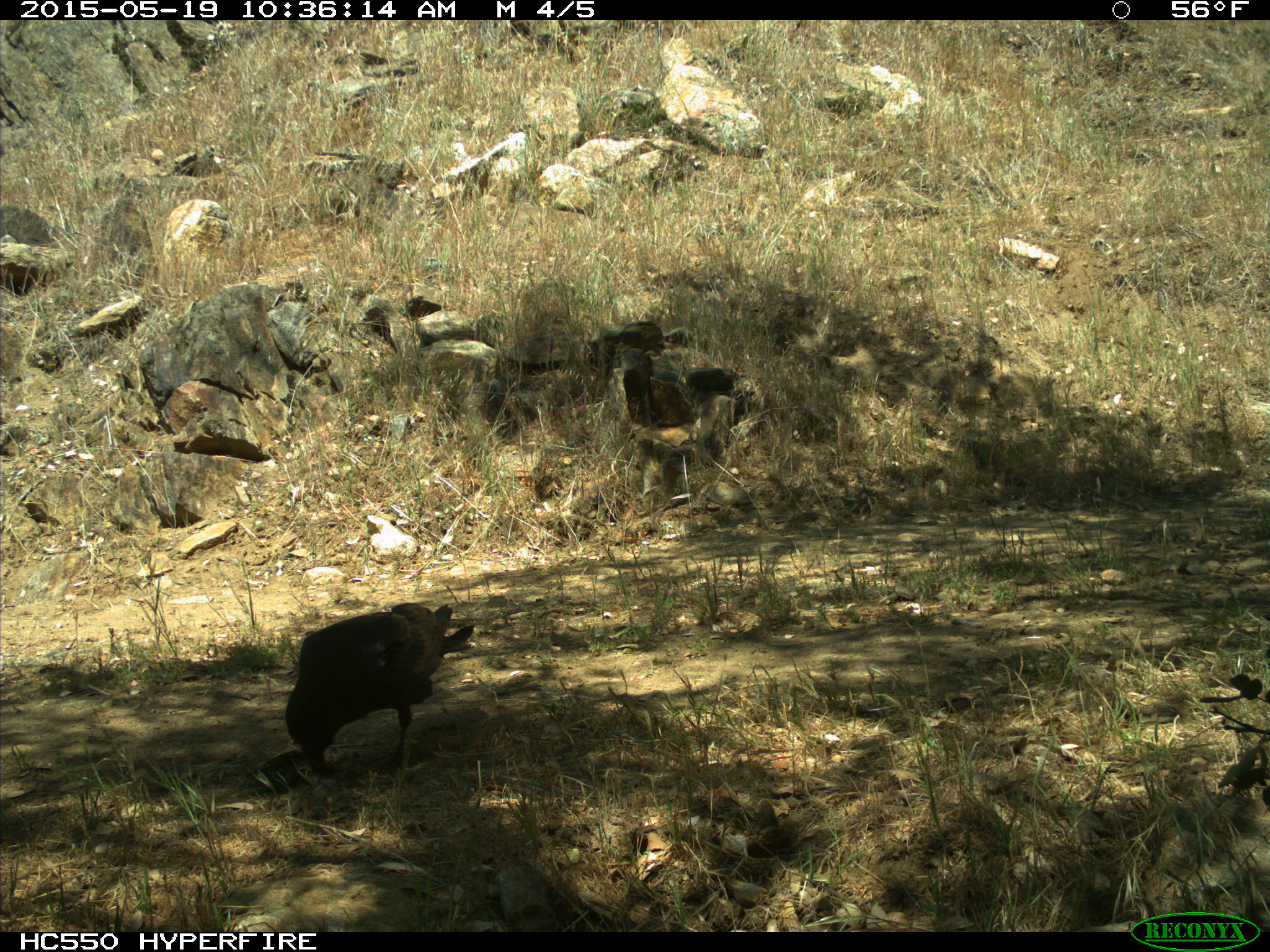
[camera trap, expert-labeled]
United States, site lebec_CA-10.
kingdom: Animalia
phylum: Chordata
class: Aves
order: Passeriformes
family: Corvidae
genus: Corvus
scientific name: Corvus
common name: crows and ravens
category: unidentified corvus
Unidentified corvus (crows and ravens) (Corvus).